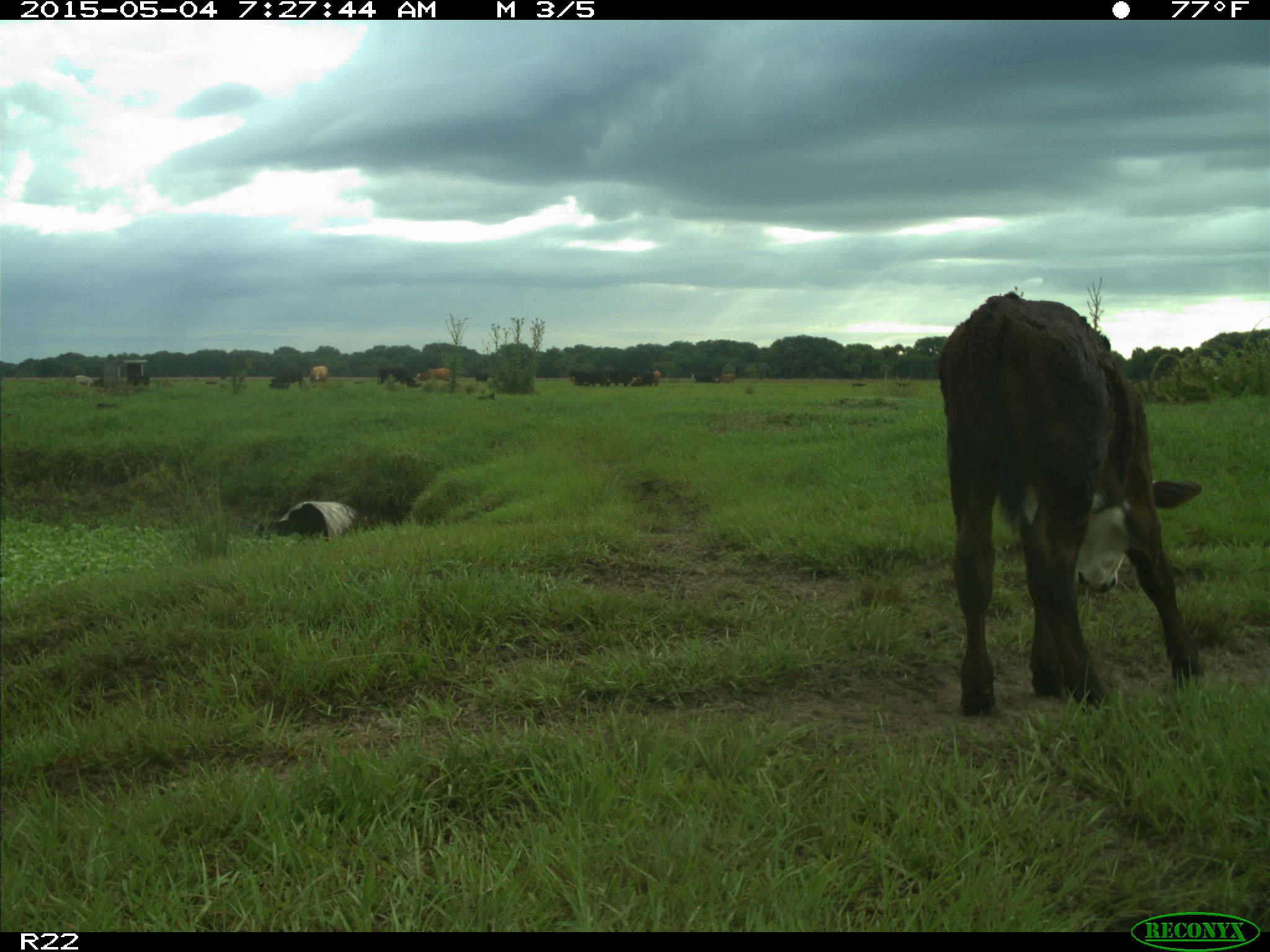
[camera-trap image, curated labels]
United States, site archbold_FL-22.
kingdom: Animalia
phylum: Chordata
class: Mammalia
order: Artiodactyla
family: Bovidae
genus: Bos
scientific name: Bos taurus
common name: domestic cow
Bos taurus (domestic cow).